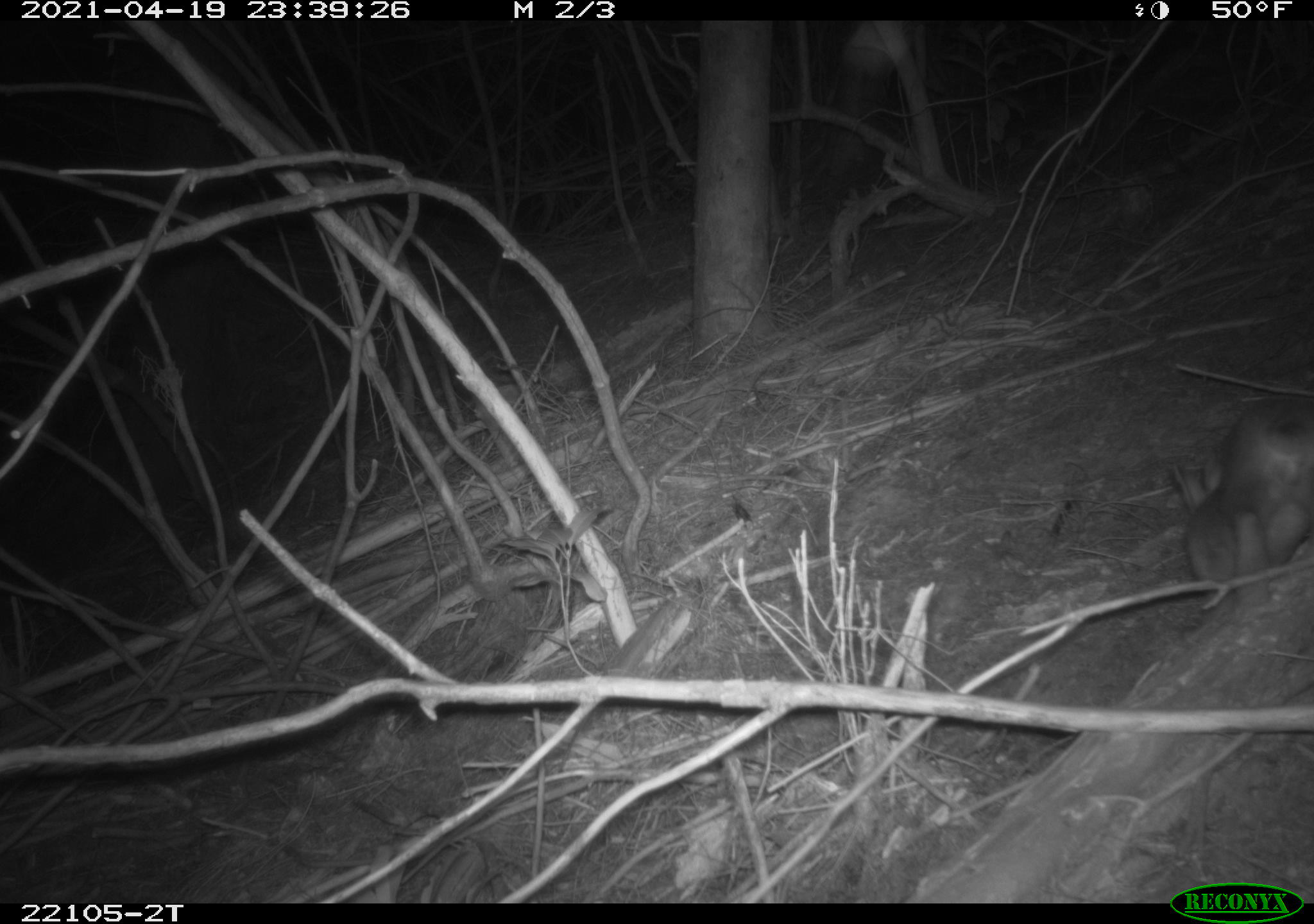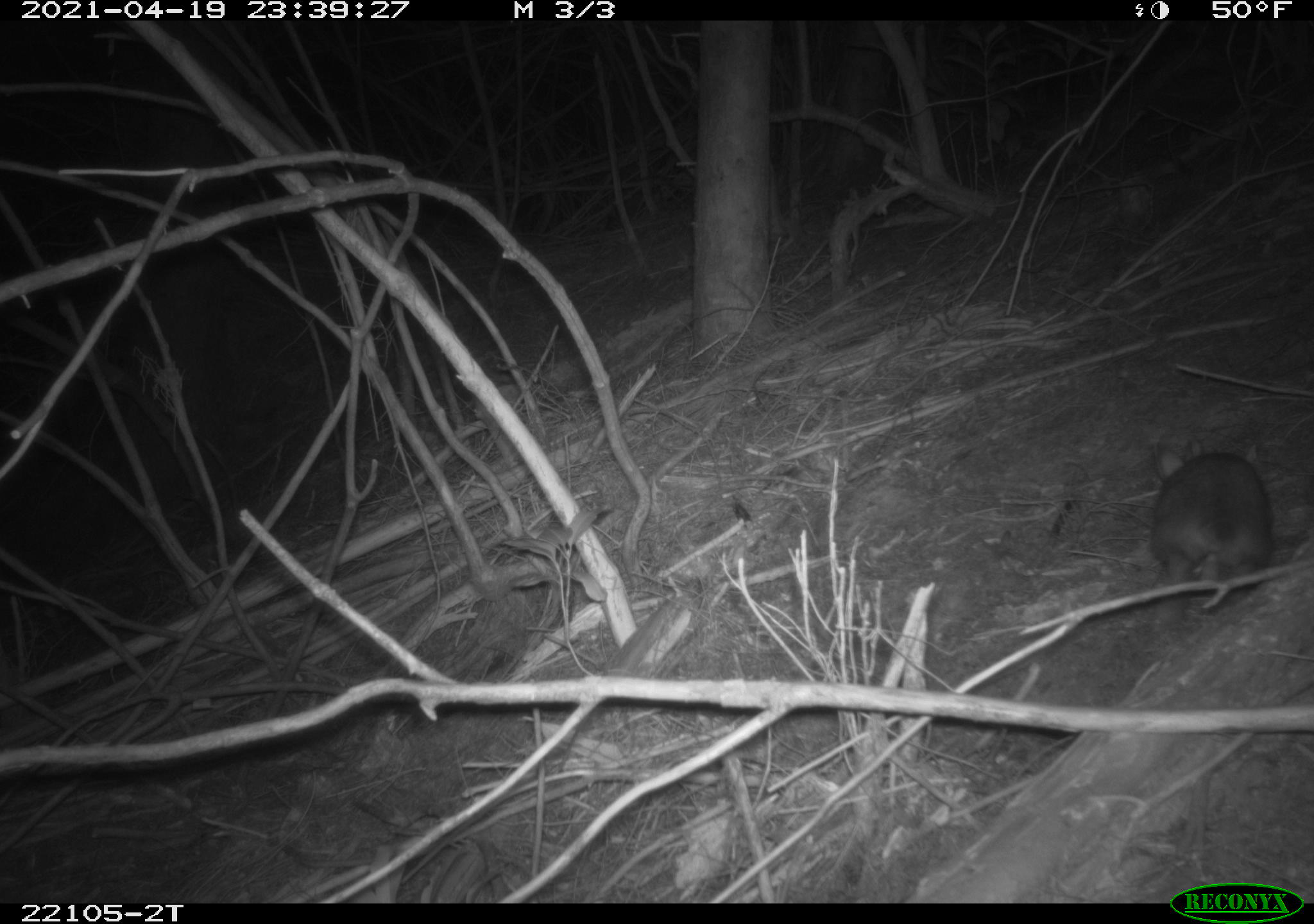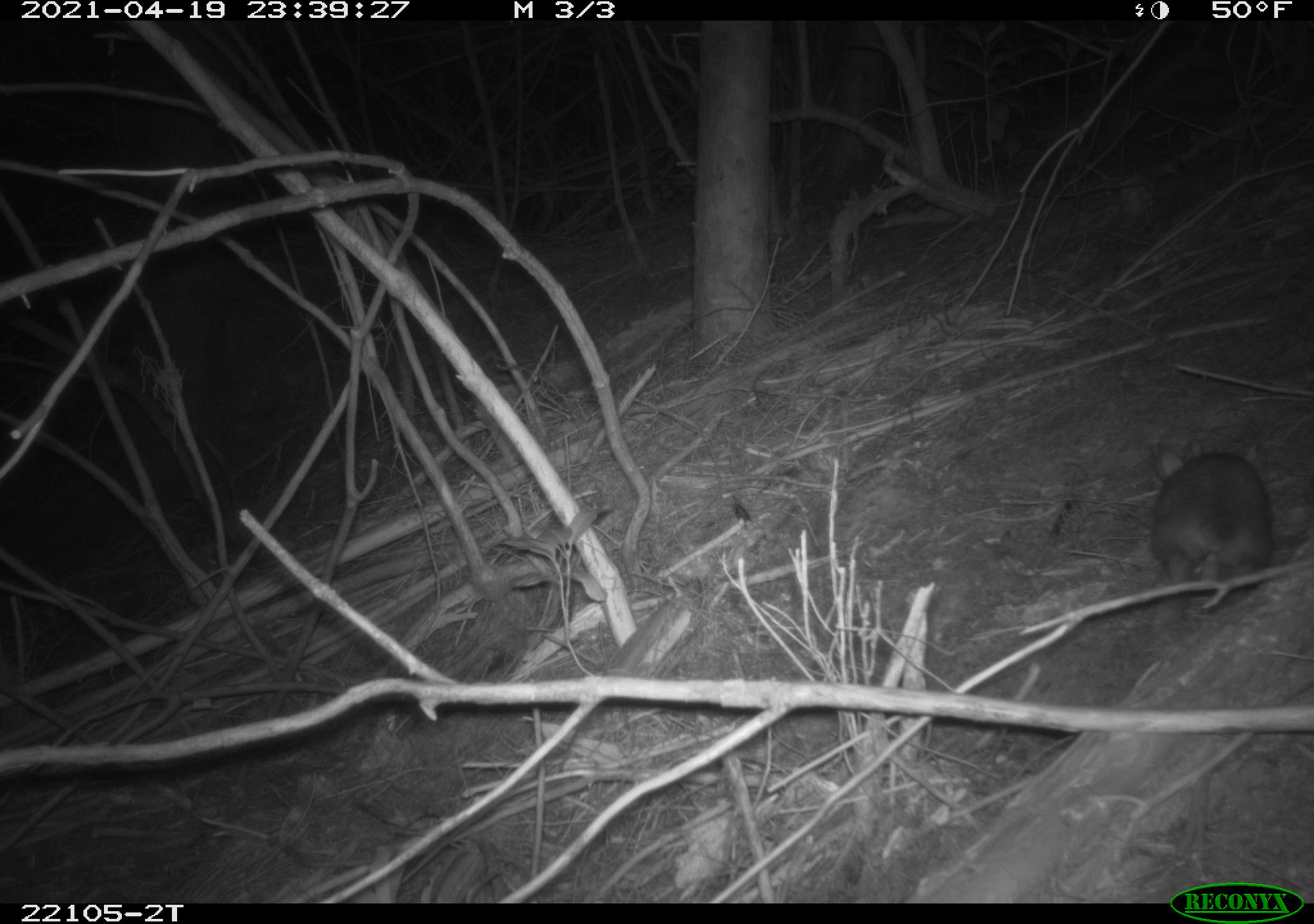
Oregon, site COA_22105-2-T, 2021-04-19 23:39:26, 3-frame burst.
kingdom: Animalia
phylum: Chordata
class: Mammalia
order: Lagomorpha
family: Leporidae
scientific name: Leporidae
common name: hares and rabbits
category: leporidae family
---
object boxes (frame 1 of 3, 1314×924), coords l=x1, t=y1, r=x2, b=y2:
leporidae family: l=1139, t=383, r=1312, b=635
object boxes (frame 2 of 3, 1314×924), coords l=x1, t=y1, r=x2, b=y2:
leporidae family: l=1135, t=426, r=1292, b=614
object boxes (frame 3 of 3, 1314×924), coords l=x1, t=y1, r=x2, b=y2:
leporidae family: l=1124, t=423, r=1296, b=617